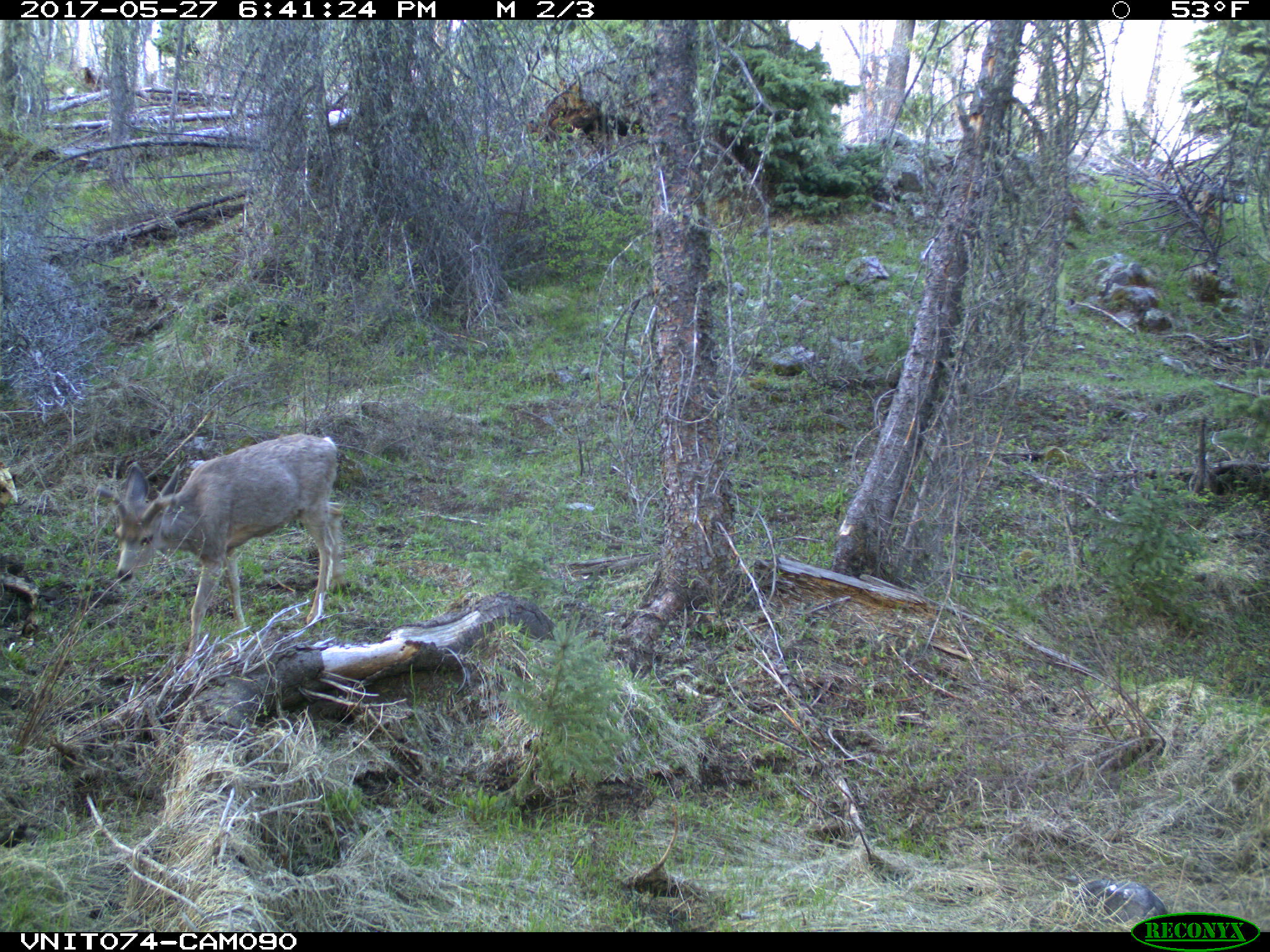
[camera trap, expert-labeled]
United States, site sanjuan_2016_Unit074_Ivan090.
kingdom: Animalia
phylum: Chordata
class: Mammalia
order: Artiodactyla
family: Cervidae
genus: Odocoileus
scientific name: Odocoileus hemionus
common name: mule deer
Odocoileus hemionus (mule deer).